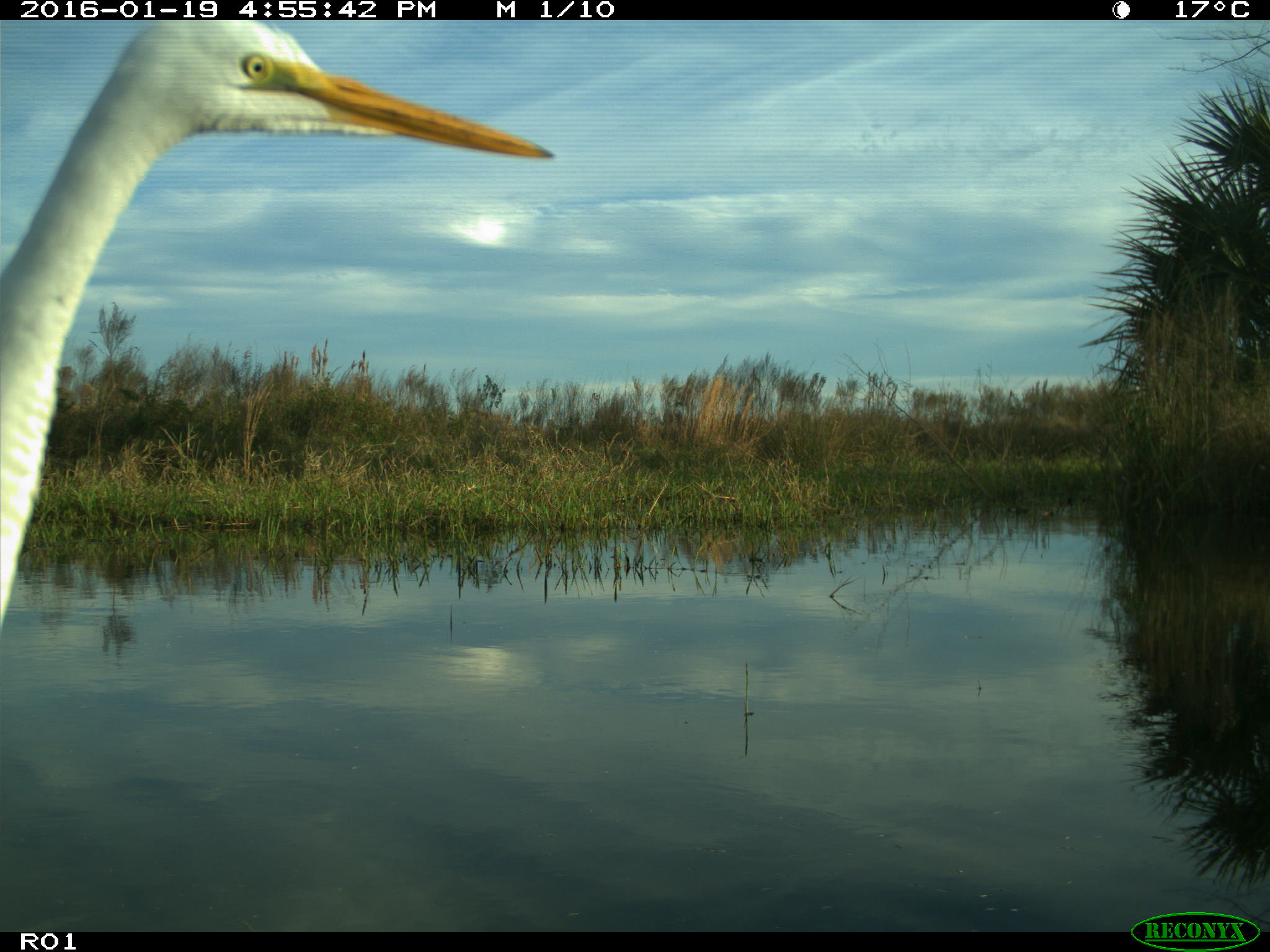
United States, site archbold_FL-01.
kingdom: Animalia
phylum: Chordata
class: Aves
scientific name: Aves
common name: birds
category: unidentified bird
Unidentified bird (birds) (Aves).